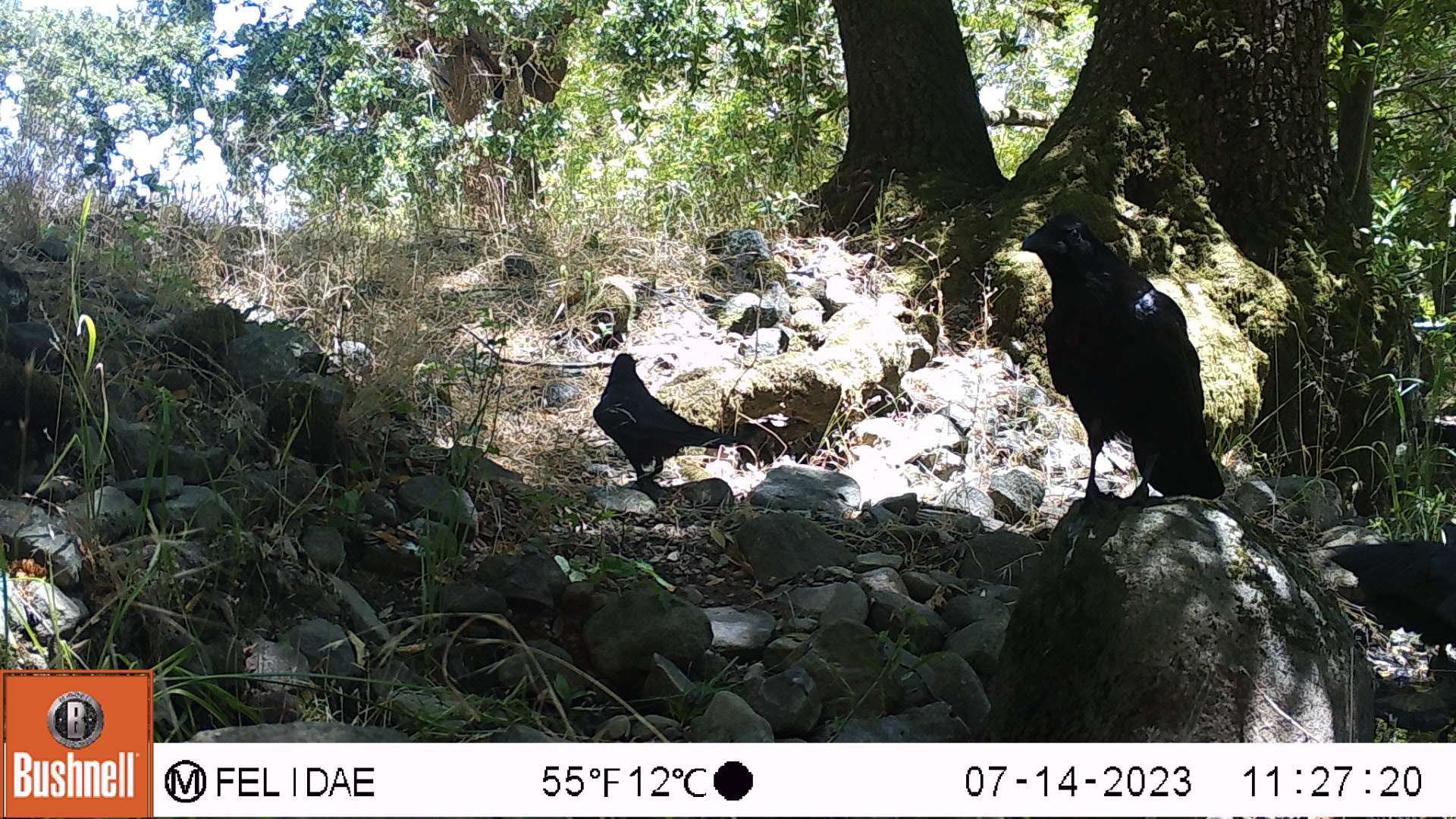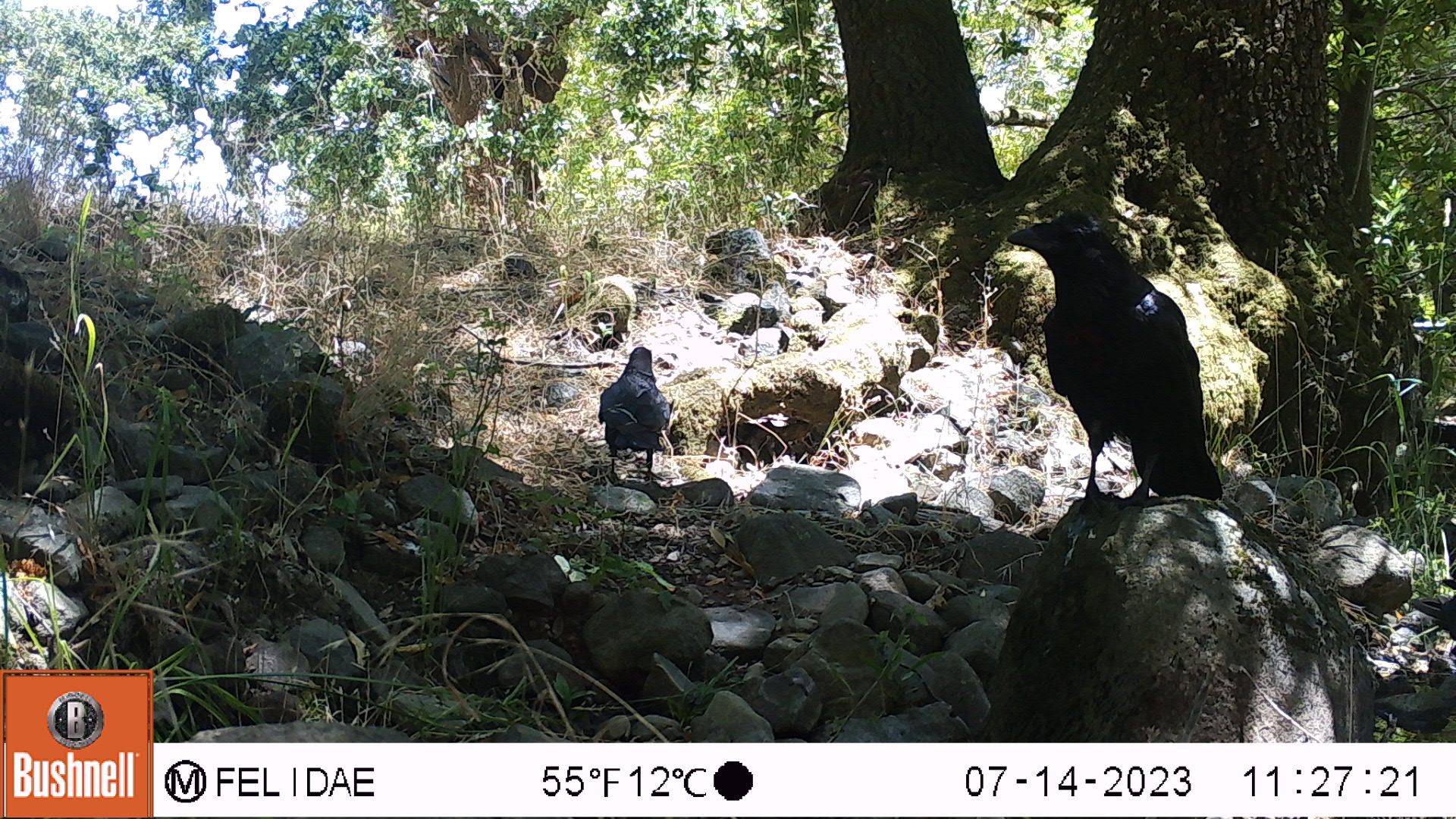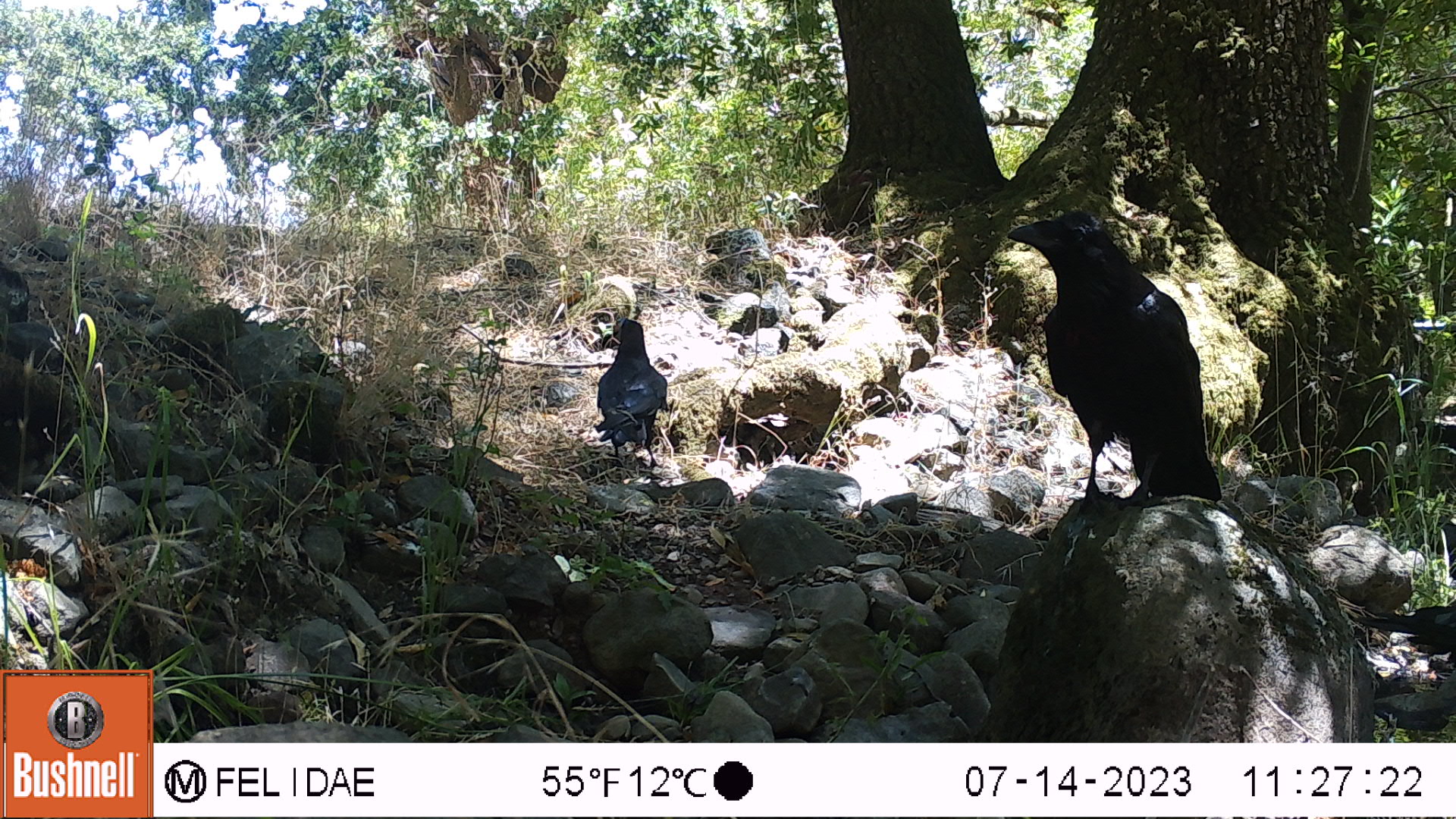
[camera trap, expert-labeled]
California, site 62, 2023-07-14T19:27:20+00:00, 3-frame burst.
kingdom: Animalia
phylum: Chordata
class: Aves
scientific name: Aves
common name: bird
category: unknown bird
Unknown bird (bird) (Aves).